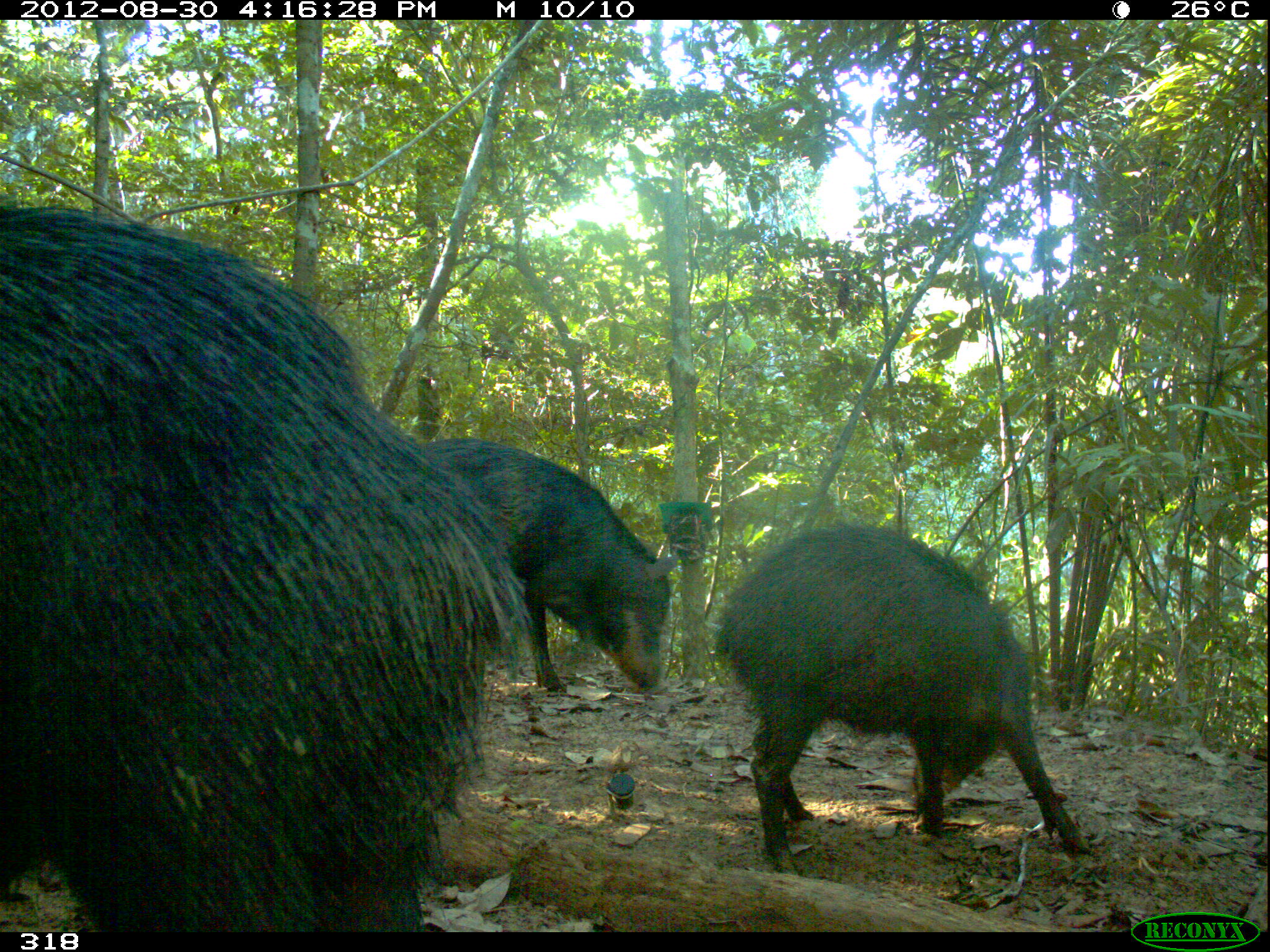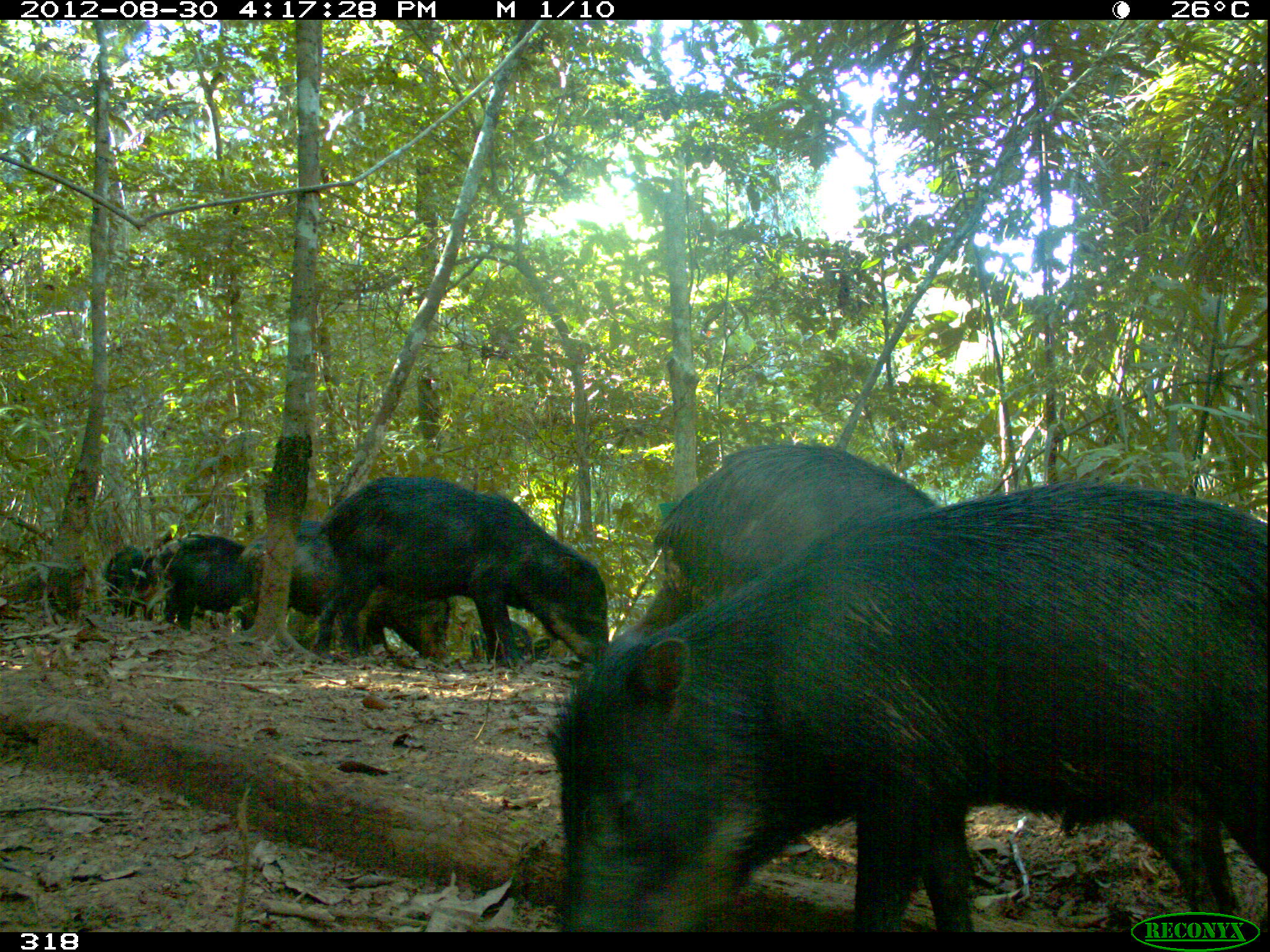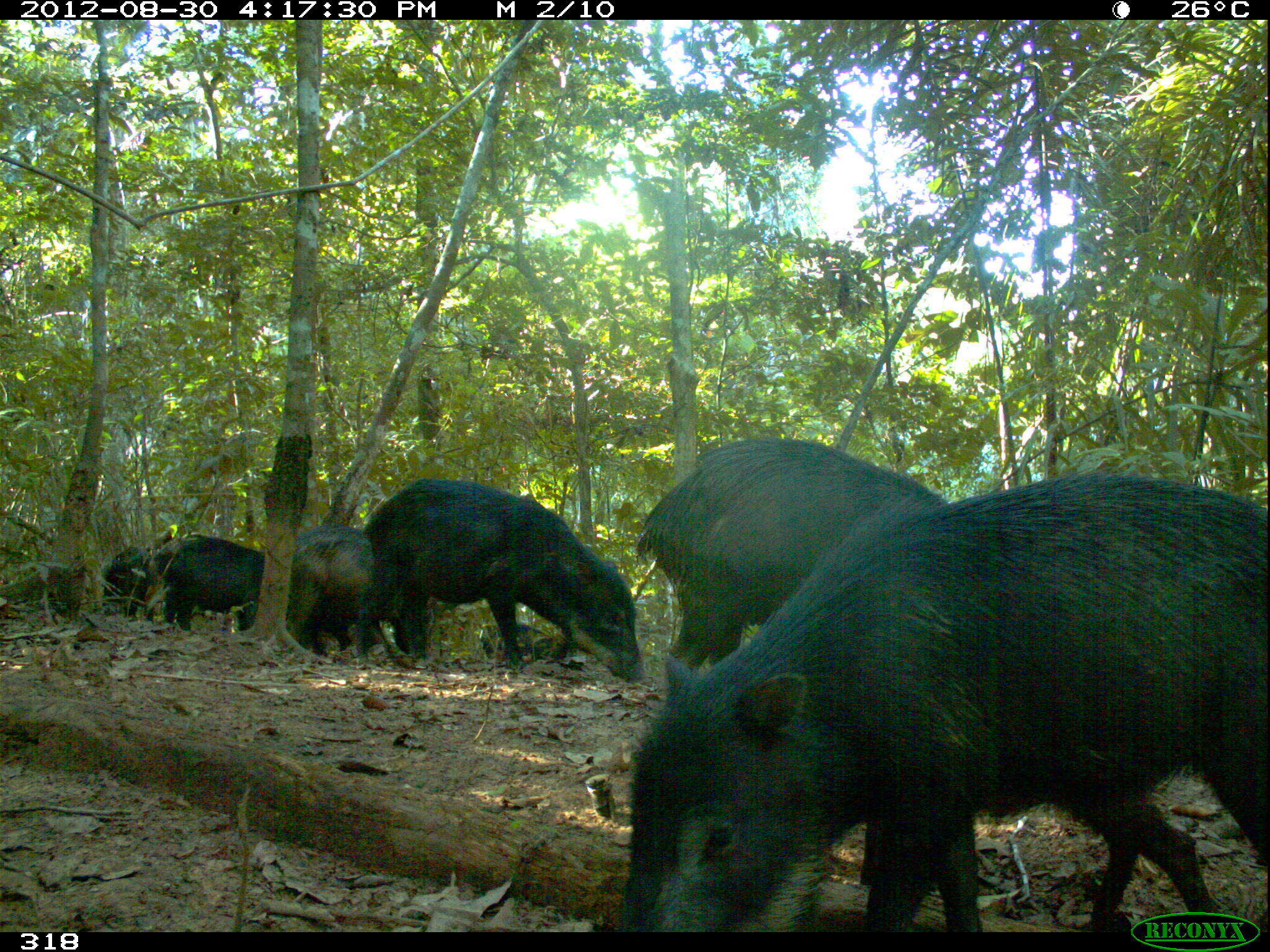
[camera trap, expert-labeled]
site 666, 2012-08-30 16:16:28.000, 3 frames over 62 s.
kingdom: Animalia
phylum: Chordata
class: Mammalia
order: Artiodactyla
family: Tayassuidae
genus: Tayassu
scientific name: Tayassu pecari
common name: white-lipped peccary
Tayassu pecari (white-lipped peccary).